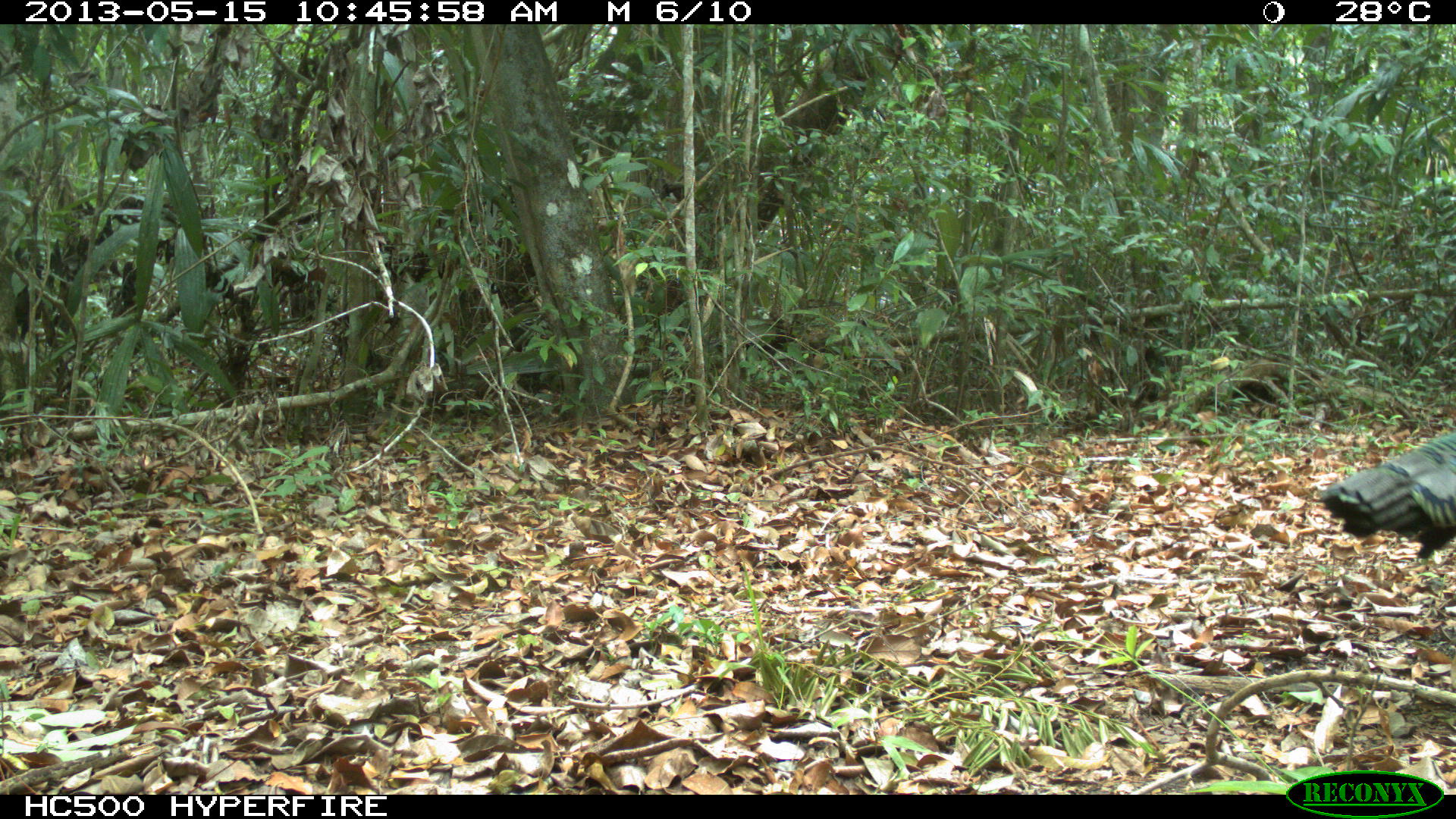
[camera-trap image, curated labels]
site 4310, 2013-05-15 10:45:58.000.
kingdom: Animalia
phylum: Chordata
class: Aves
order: Galliformes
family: Phasianidae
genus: Meleagris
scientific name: Meleagris ocellata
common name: ocellated turkey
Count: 1.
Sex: male.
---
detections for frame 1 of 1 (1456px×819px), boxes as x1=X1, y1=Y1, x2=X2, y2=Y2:
meleagris ocellata: x1=1319, y1=421, x2=1456, y2=571